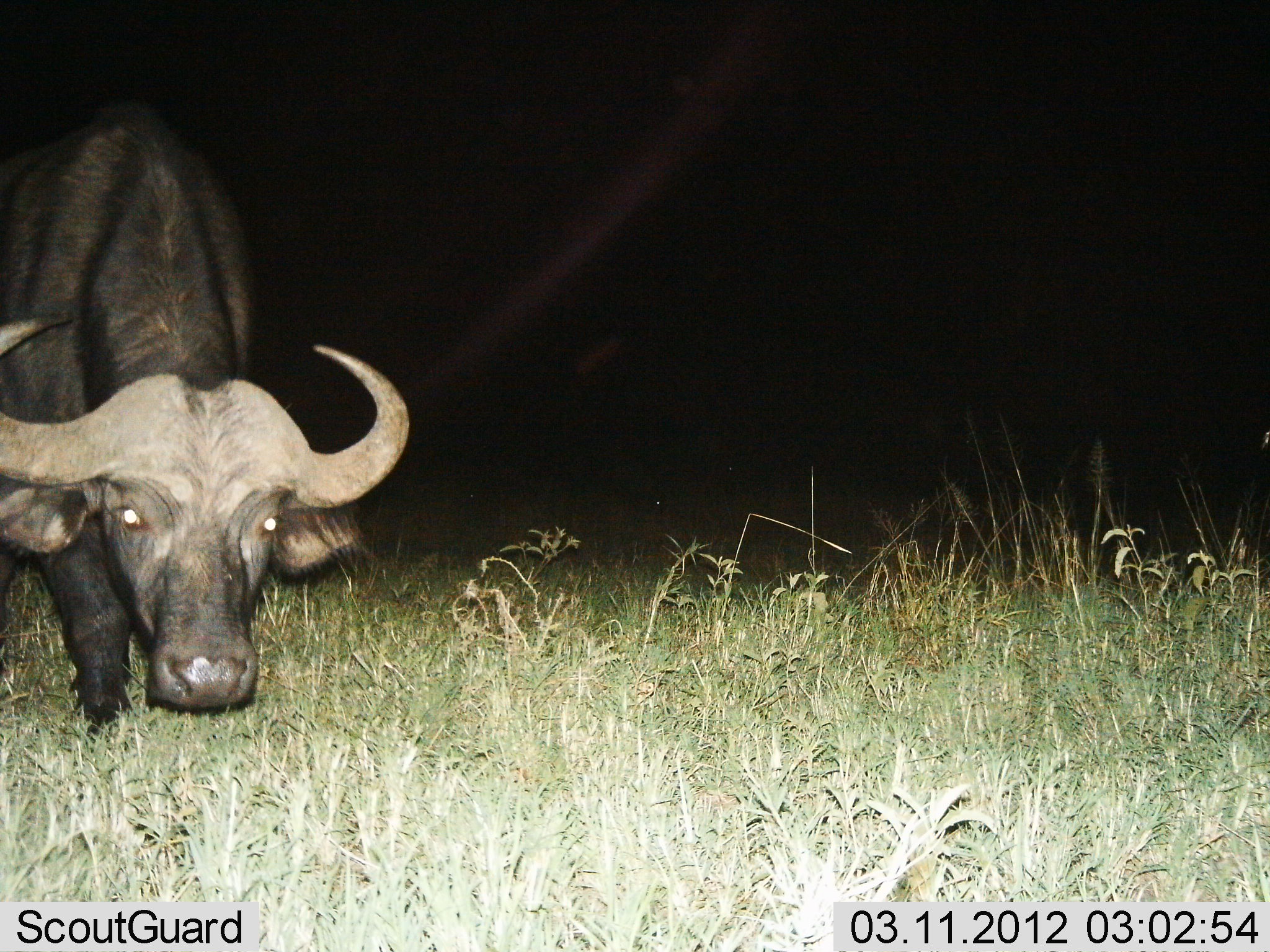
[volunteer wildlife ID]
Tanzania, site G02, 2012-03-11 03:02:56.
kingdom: Animalia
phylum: Chordata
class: Mammalia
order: Artiodactyla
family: Bovidae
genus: Syncerus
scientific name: Syncerus caffer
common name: cape buffalo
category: buffalo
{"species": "buffalo (cape buffalo) (Syncerus caffer)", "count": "1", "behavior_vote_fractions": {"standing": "53%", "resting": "0%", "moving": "32%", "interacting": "0%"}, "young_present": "0%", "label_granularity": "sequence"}